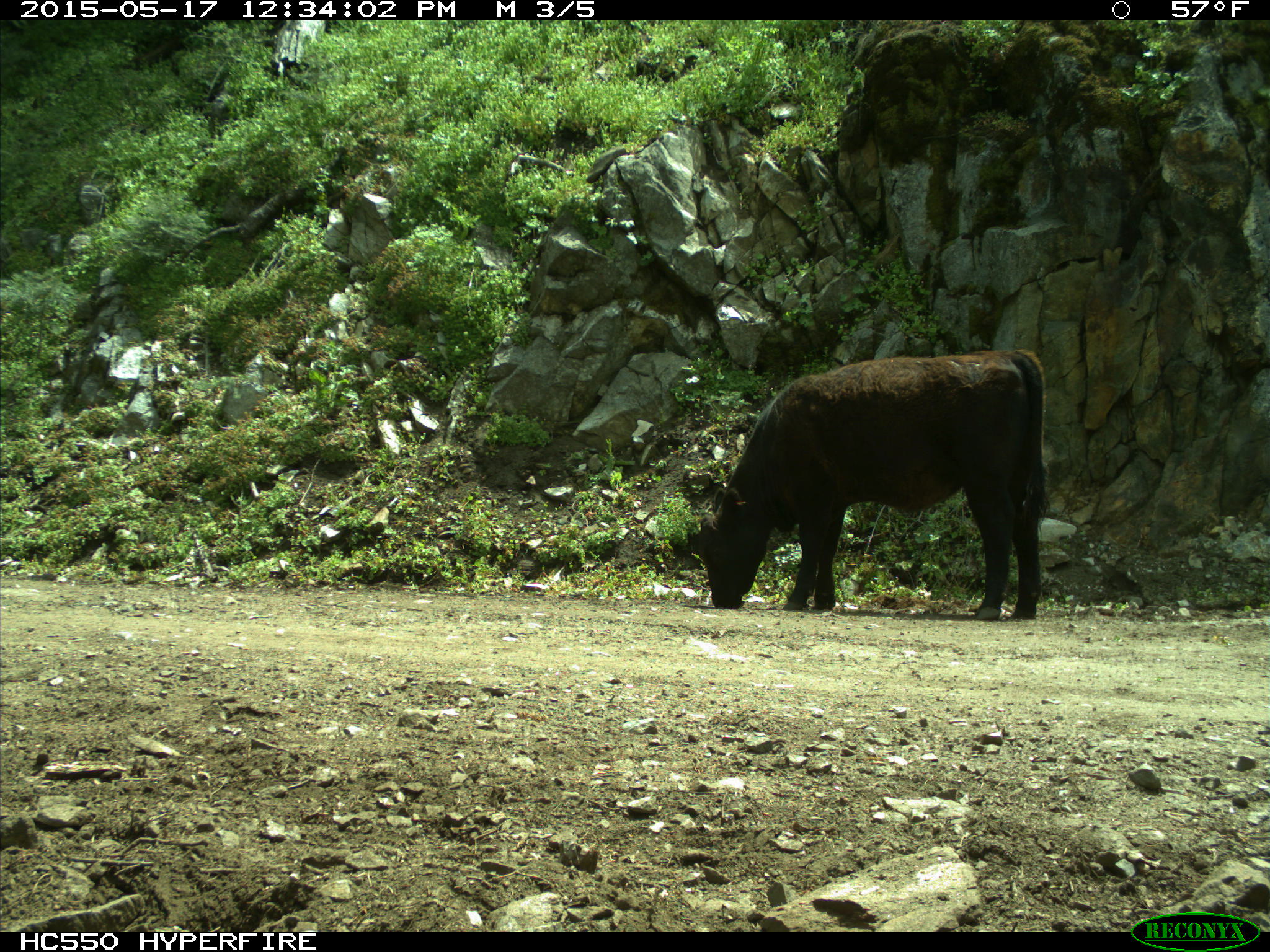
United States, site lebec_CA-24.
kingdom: Animalia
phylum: Chordata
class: Mammalia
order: Artiodactyla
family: Bovidae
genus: Bos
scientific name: Bos taurus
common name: domestic cow